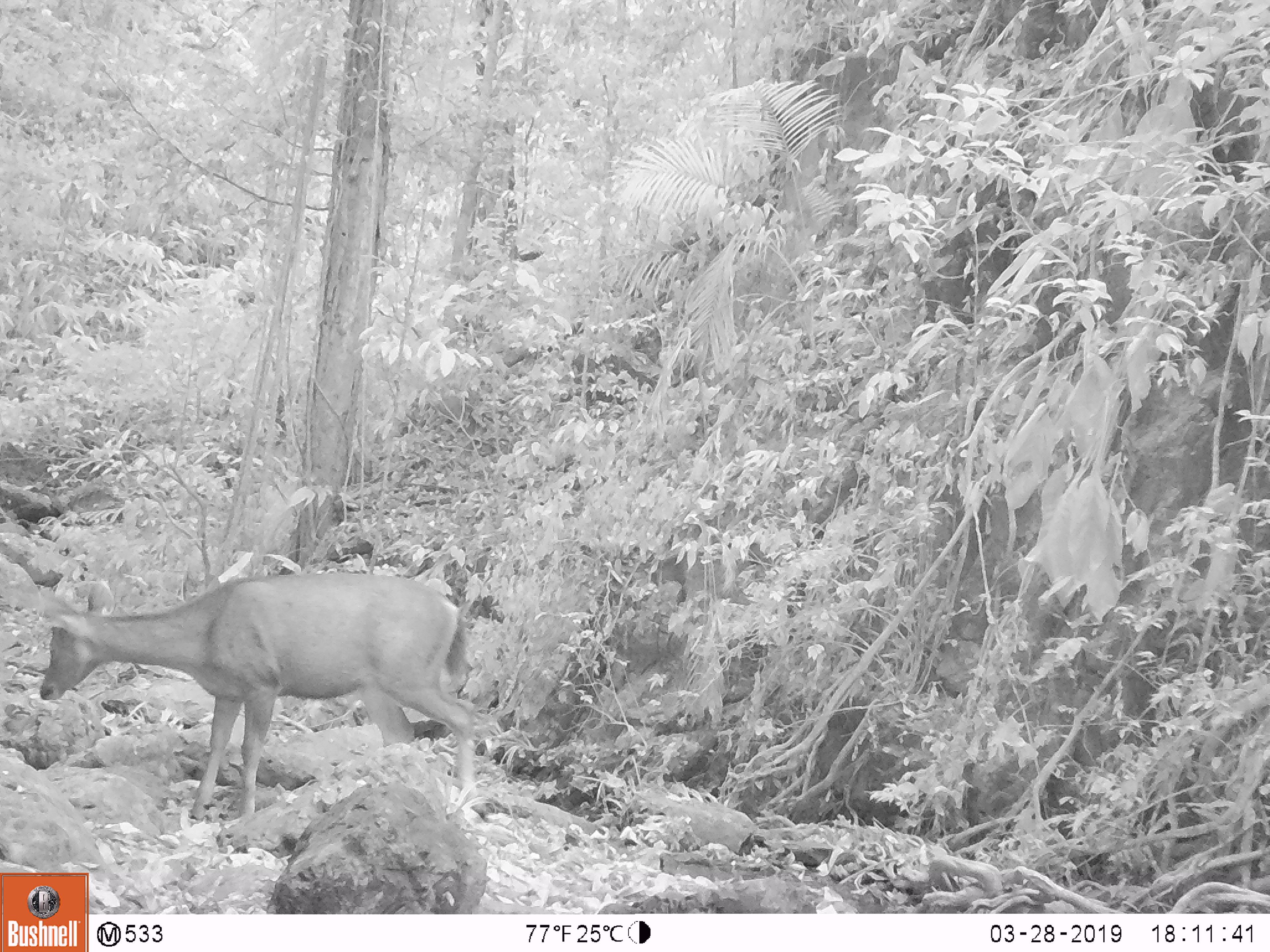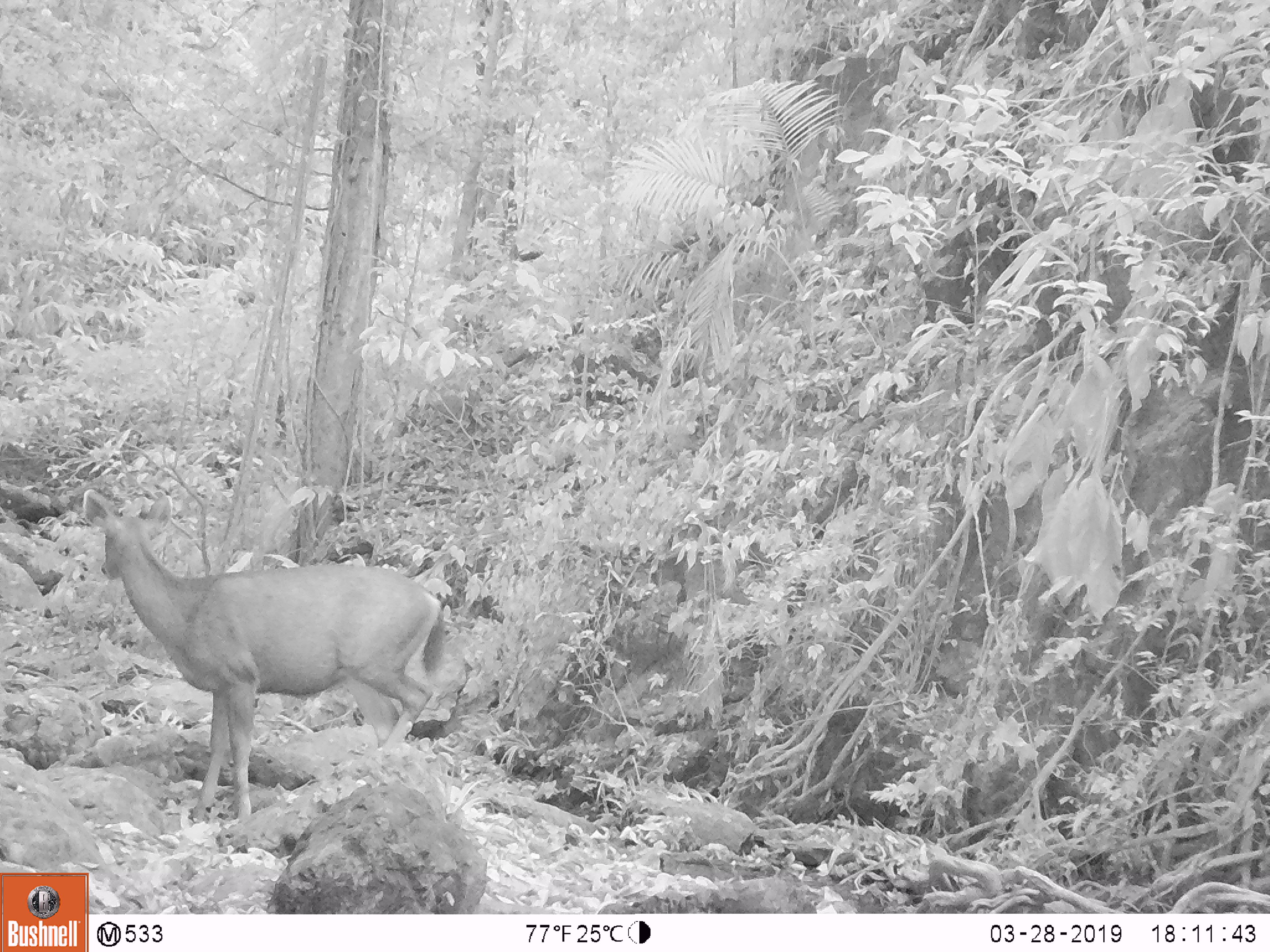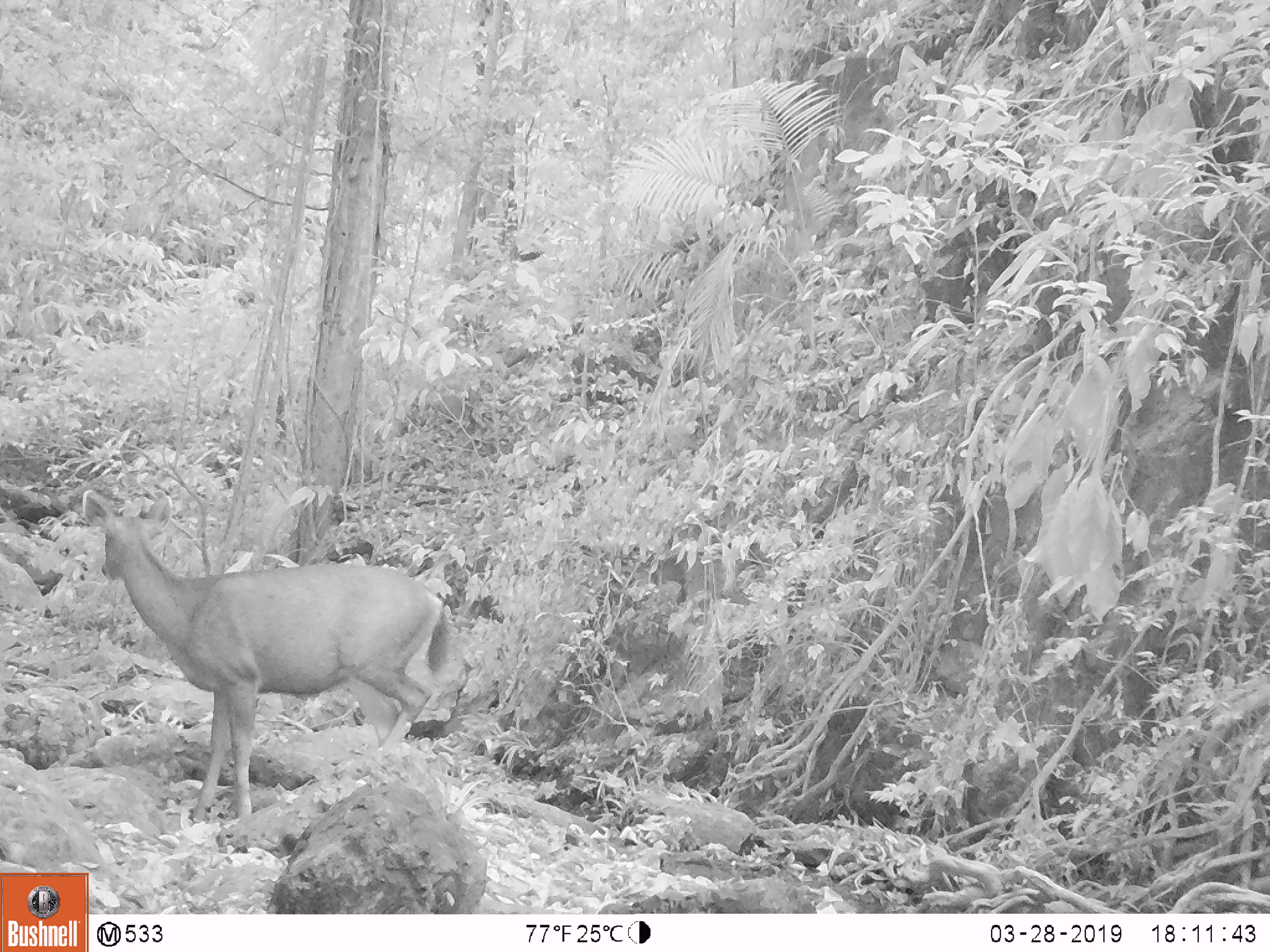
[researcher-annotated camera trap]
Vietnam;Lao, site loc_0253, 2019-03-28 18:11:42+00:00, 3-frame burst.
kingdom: Animalia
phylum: Chordata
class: Mammalia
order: Artiodactyla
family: Cervidae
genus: Rusa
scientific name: Rusa unicolor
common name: sambar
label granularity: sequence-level